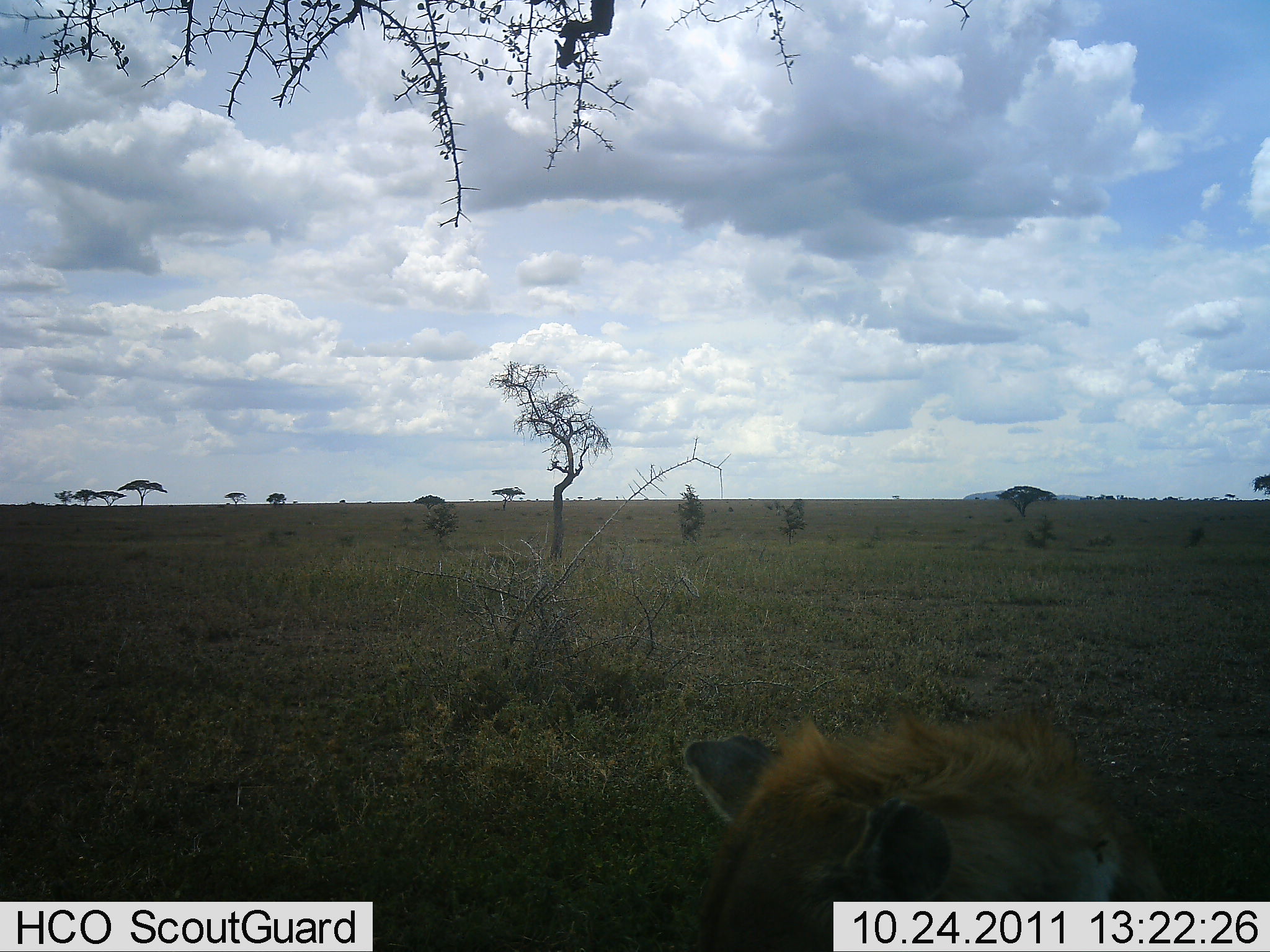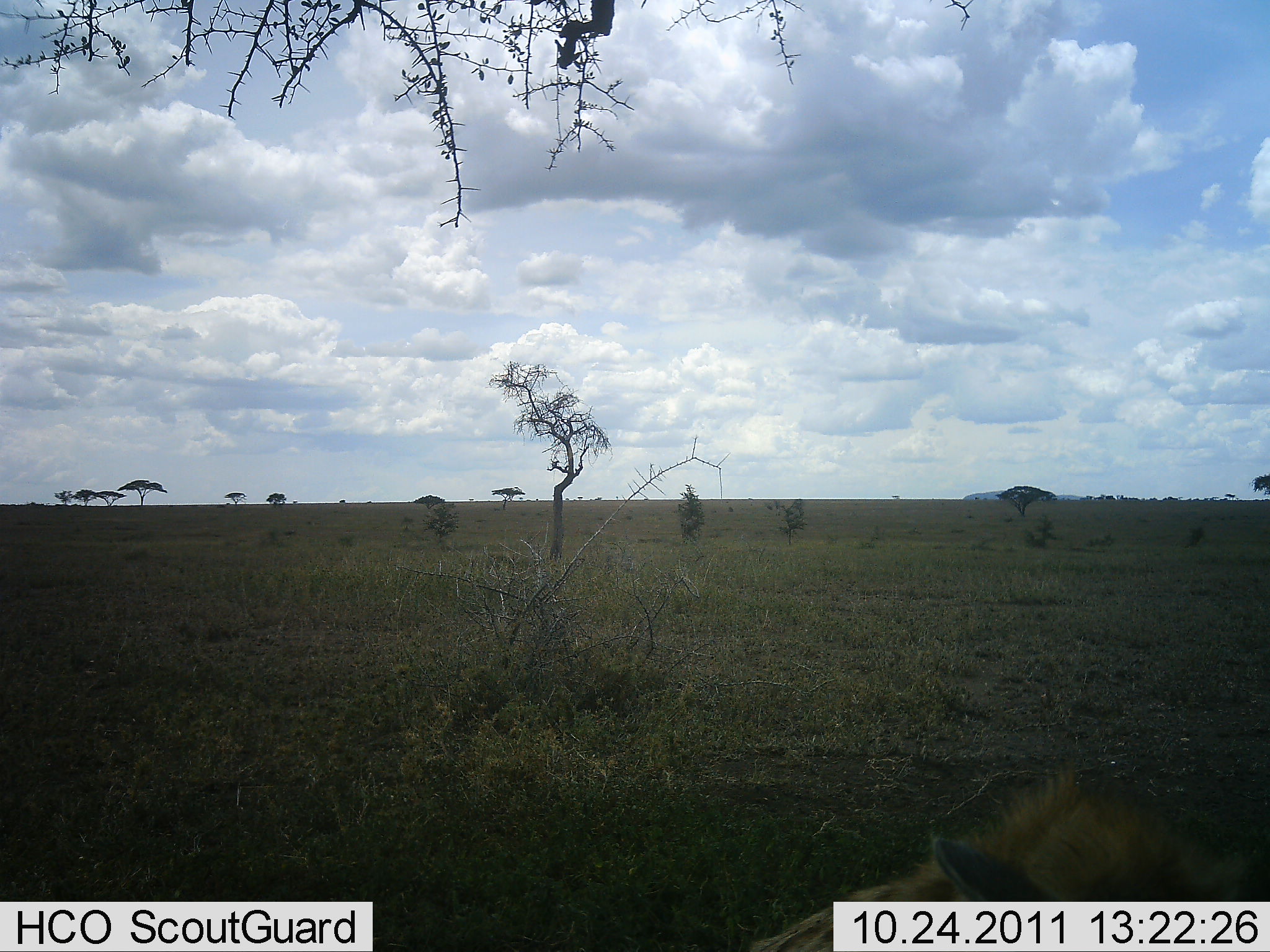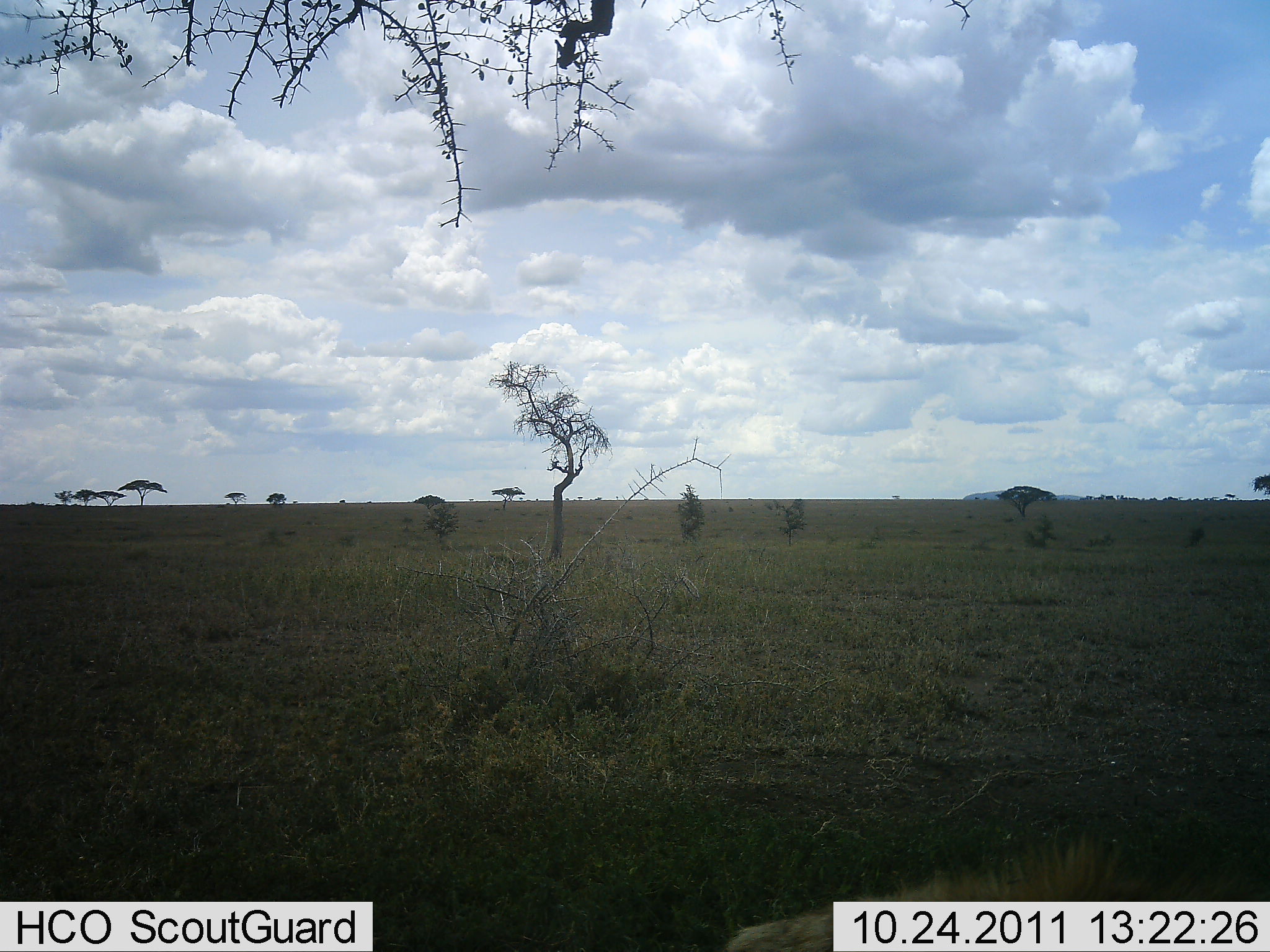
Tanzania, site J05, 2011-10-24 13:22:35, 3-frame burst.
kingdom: Animalia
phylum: Chordata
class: Mammalia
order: Carnivora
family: Hyaenidae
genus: Crocuta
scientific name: Crocuta crocuta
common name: spotted hyena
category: hyenaspotted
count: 1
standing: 23%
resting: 62%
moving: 8%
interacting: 8%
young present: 0%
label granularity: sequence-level